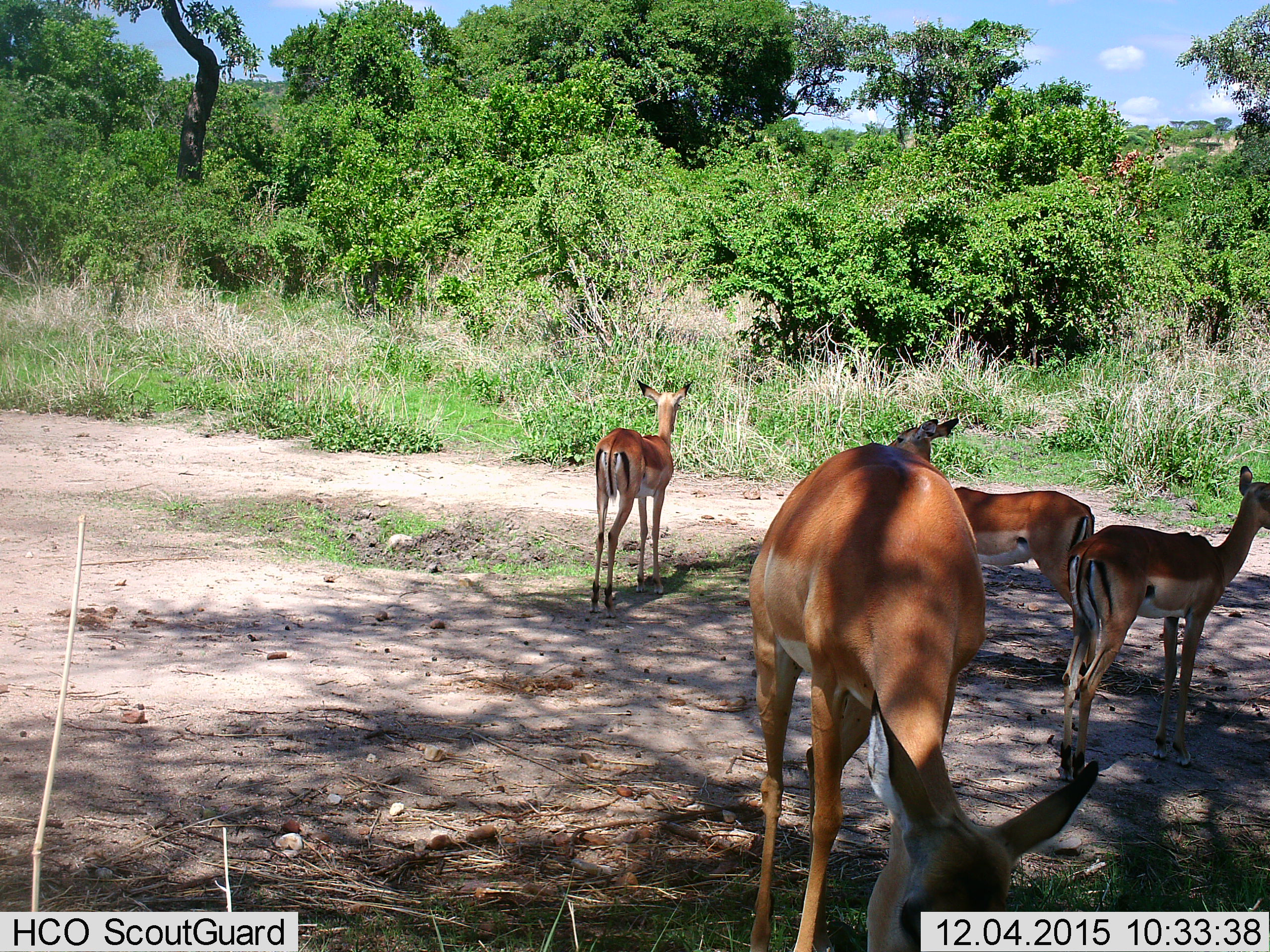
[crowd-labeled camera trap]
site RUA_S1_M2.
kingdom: Animalia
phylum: Chordata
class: Mammalia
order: Artiodactyla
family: Bovidae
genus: Aepyceros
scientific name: Aepyceros melampus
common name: impala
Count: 4.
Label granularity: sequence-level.